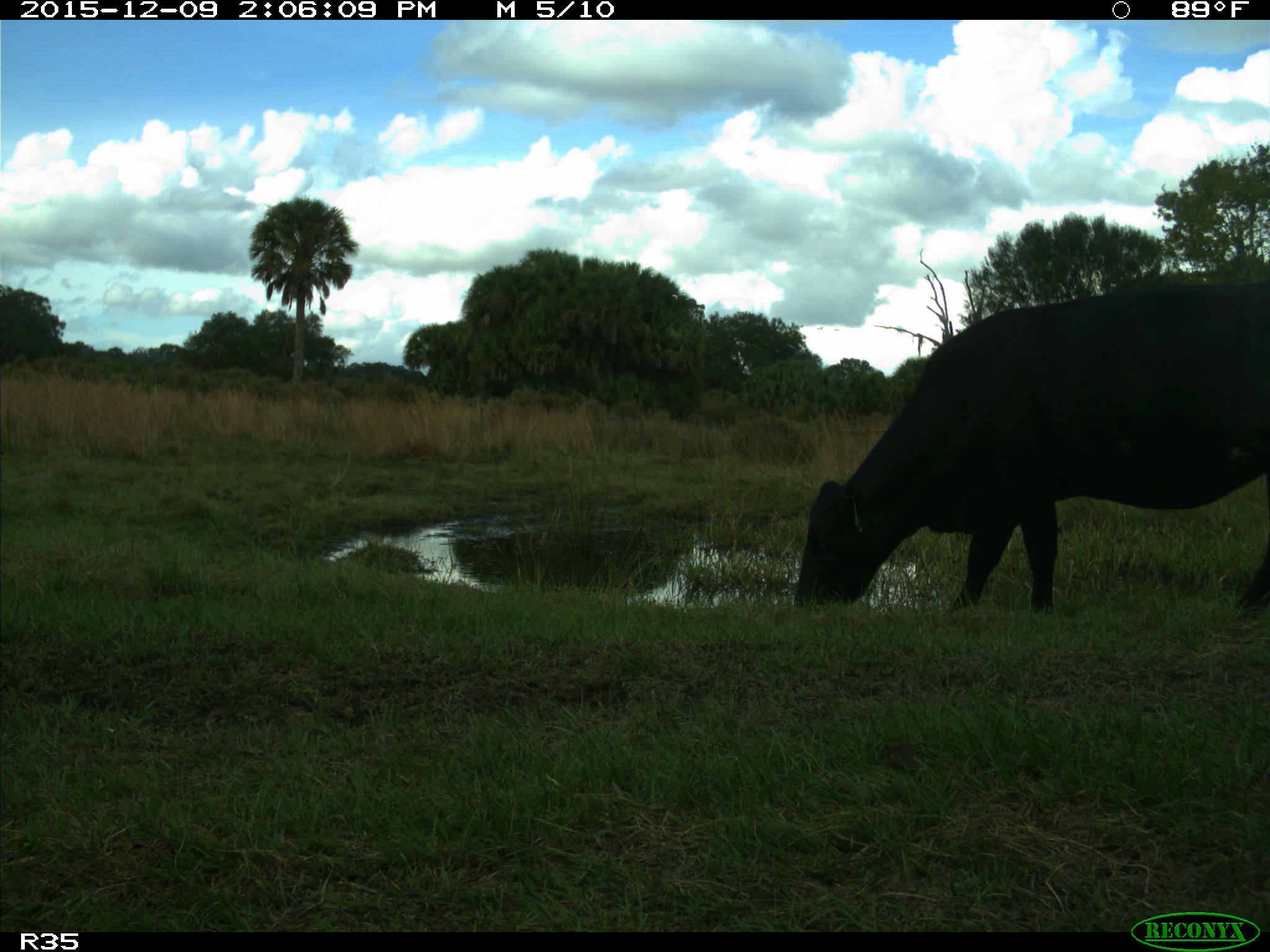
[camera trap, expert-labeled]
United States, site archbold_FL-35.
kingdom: Animalia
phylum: Chordata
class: Mammalia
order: Artiodactyla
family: Bovidae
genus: Bos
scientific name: Bos taurus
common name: domestic cow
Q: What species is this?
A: Bos taurus (domestic cow).